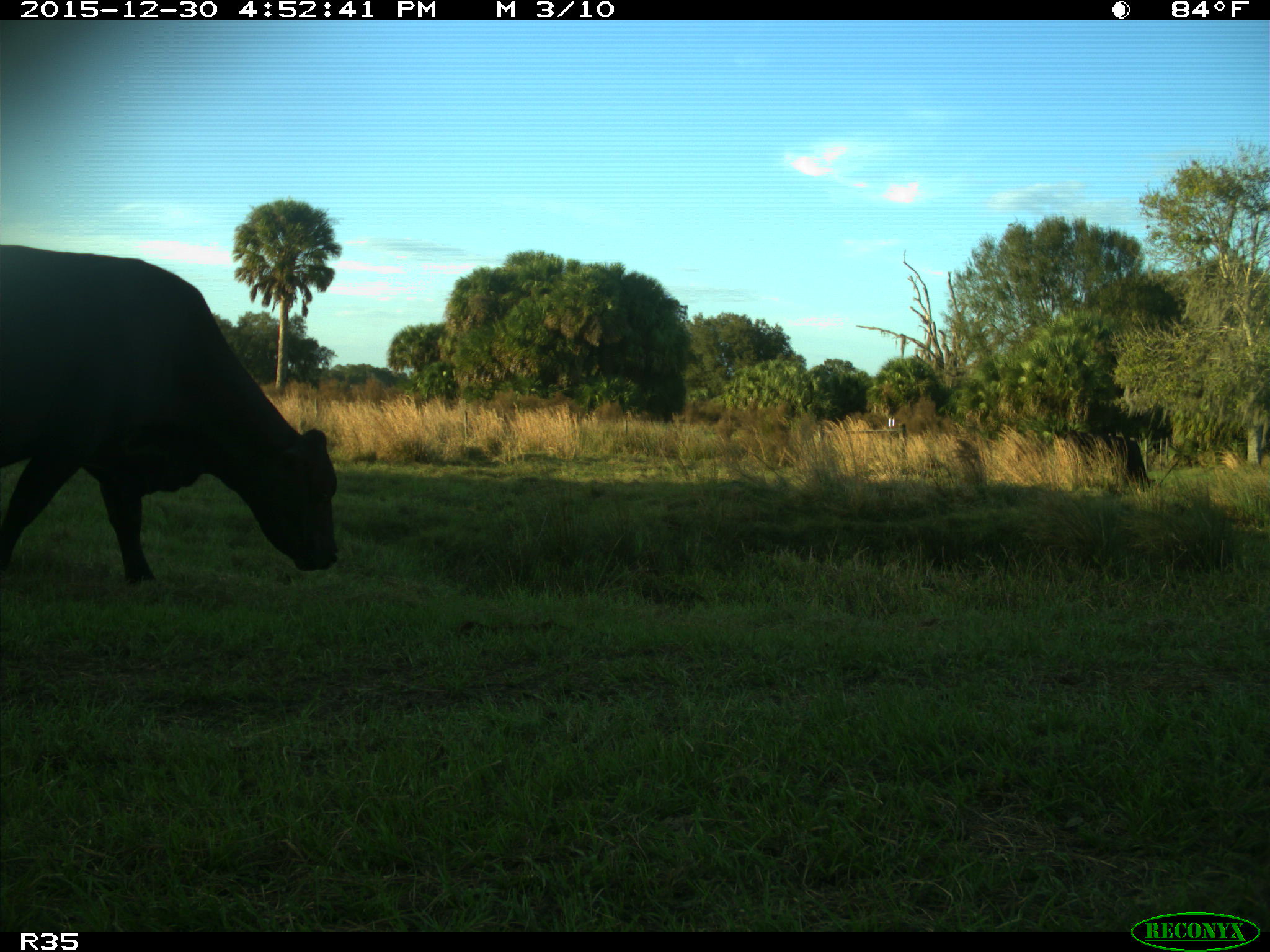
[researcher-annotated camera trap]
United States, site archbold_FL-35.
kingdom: Animalia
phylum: Chordata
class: Mammalia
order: Artiodactyla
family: Bovidae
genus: Bos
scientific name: Bos taurus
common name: domestic cow